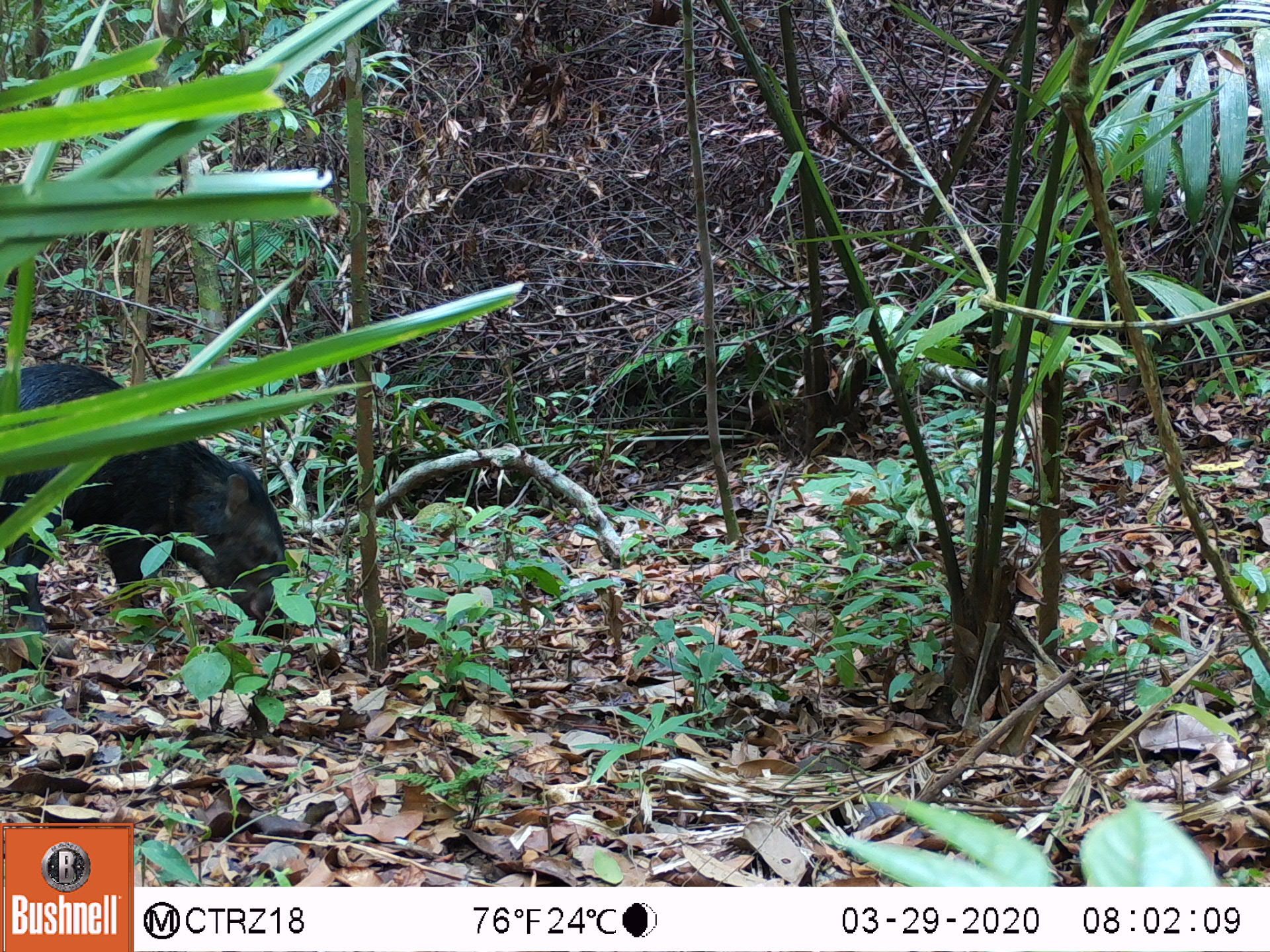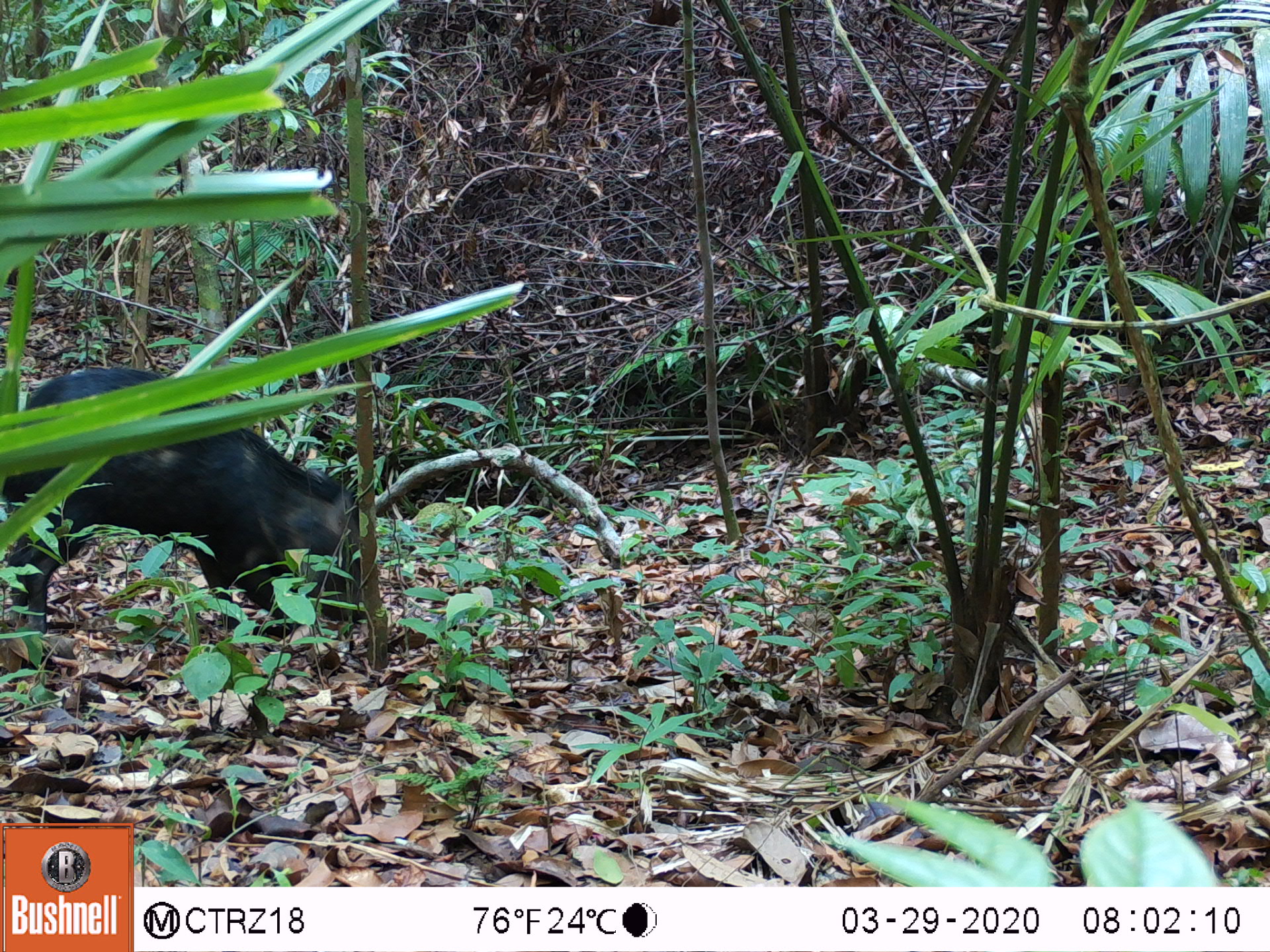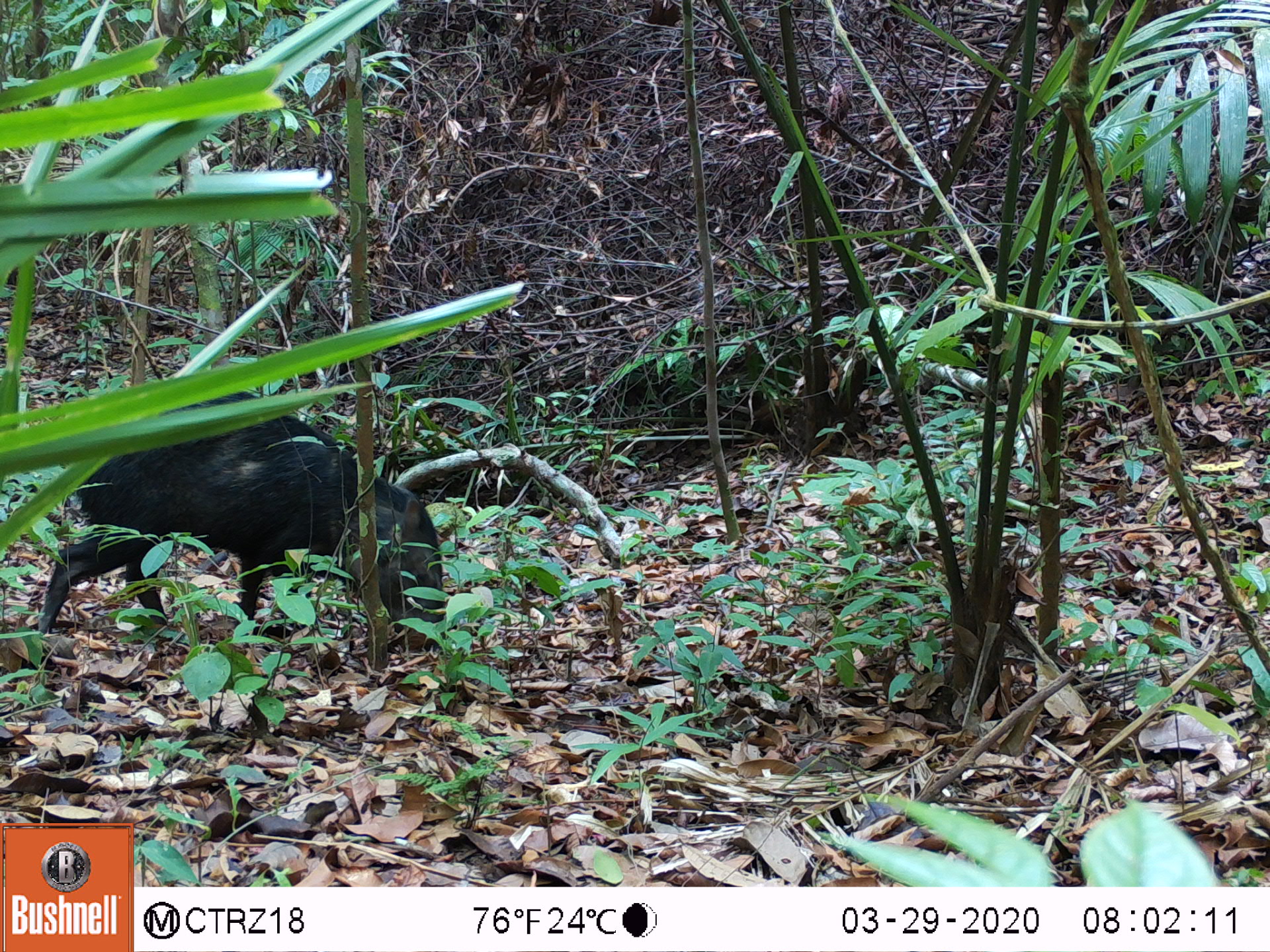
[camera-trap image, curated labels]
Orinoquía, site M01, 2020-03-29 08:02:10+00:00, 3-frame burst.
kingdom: Animalia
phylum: Chordata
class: Mammalia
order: Artiodactyla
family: Tayassuidae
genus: Pecari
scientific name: Pecari tajacu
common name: collared peccary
Collared peccary (Pecari tajacu).